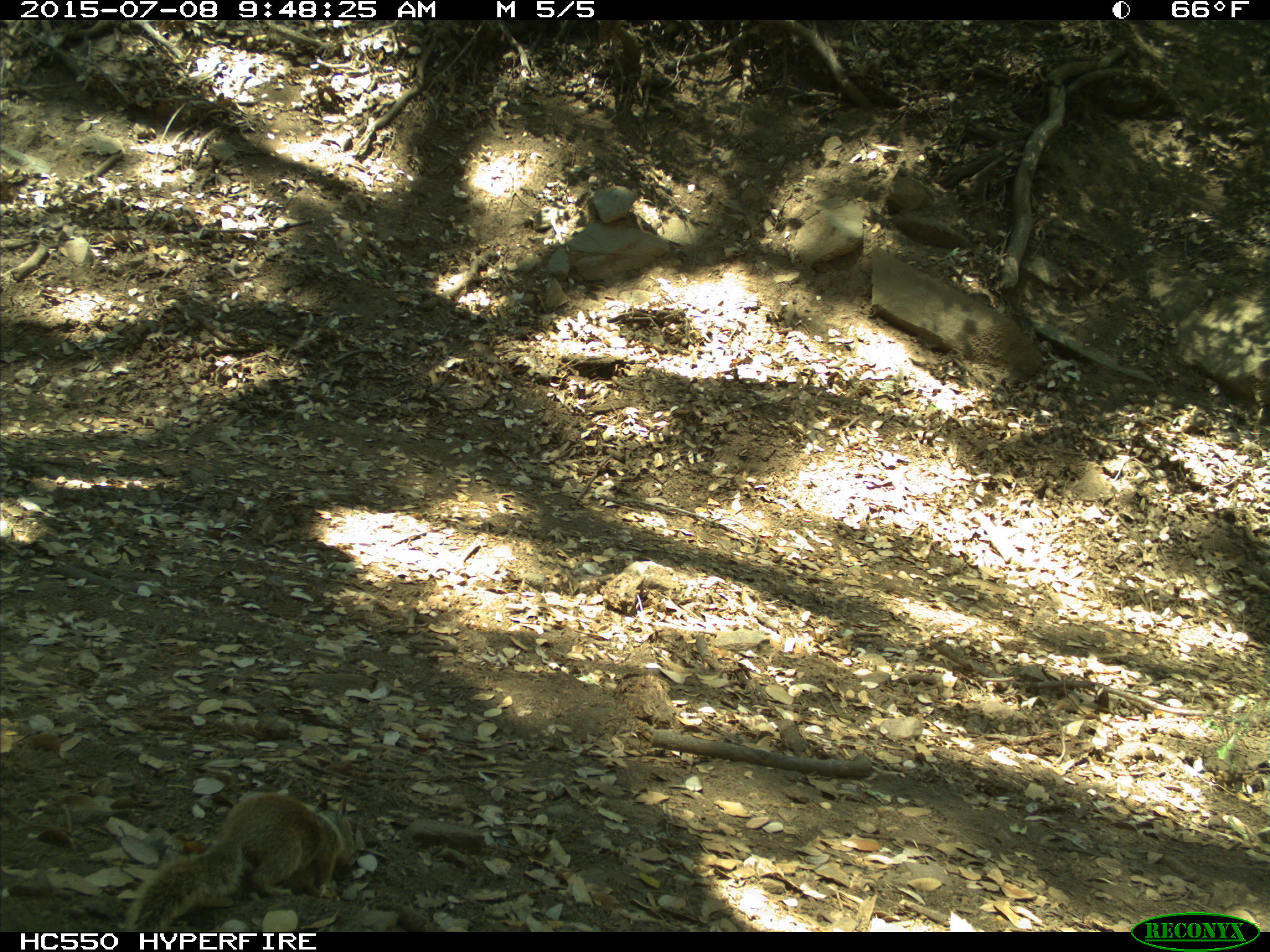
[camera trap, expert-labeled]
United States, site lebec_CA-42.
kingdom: Animalia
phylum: Chordata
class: Mammalia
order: Rodentia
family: Sciuridae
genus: Otospermophilus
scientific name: Otospermophilus beecheyi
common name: california ground squirrel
Otospermophilus beecheyi (california ground squirrel).